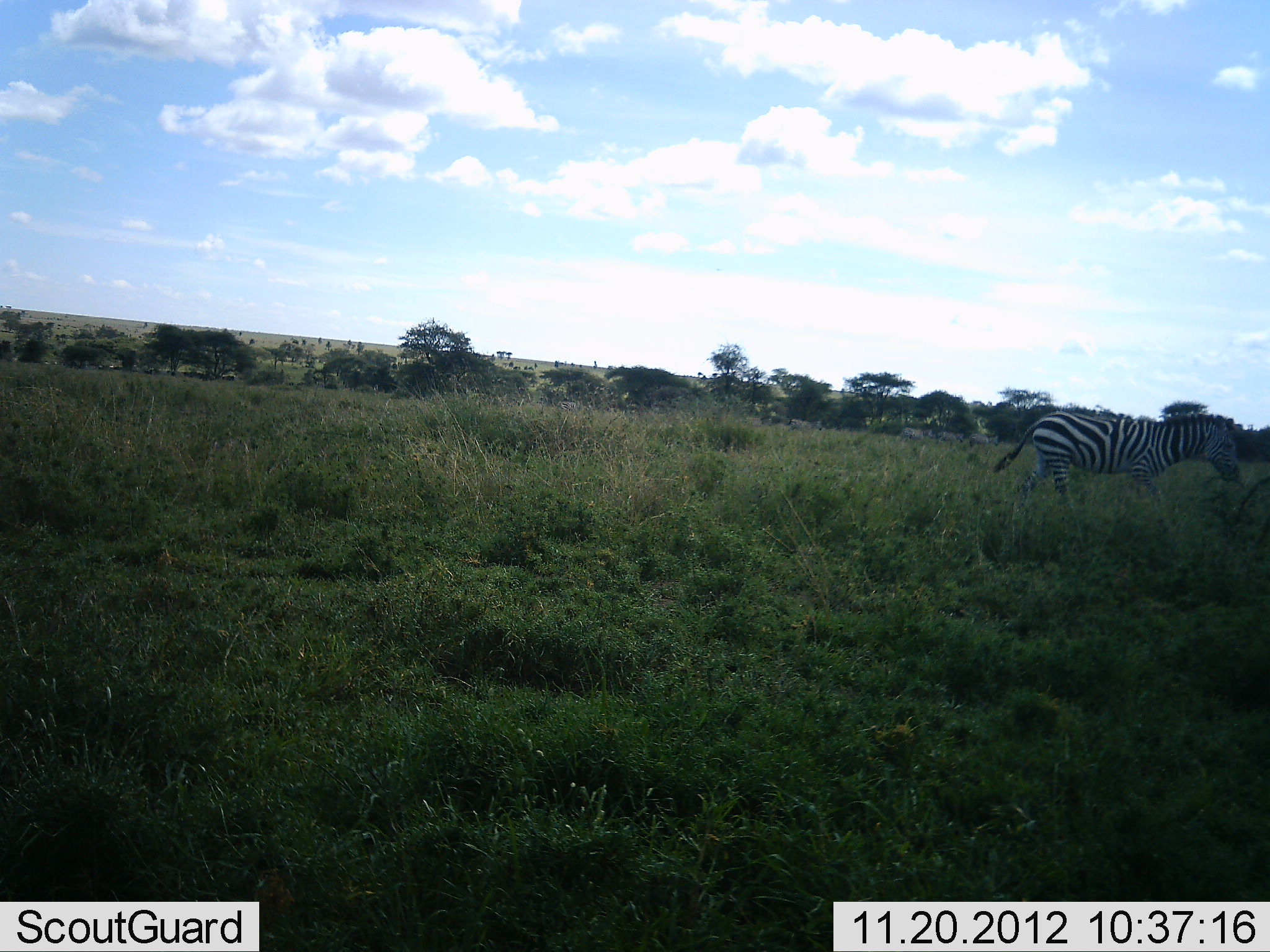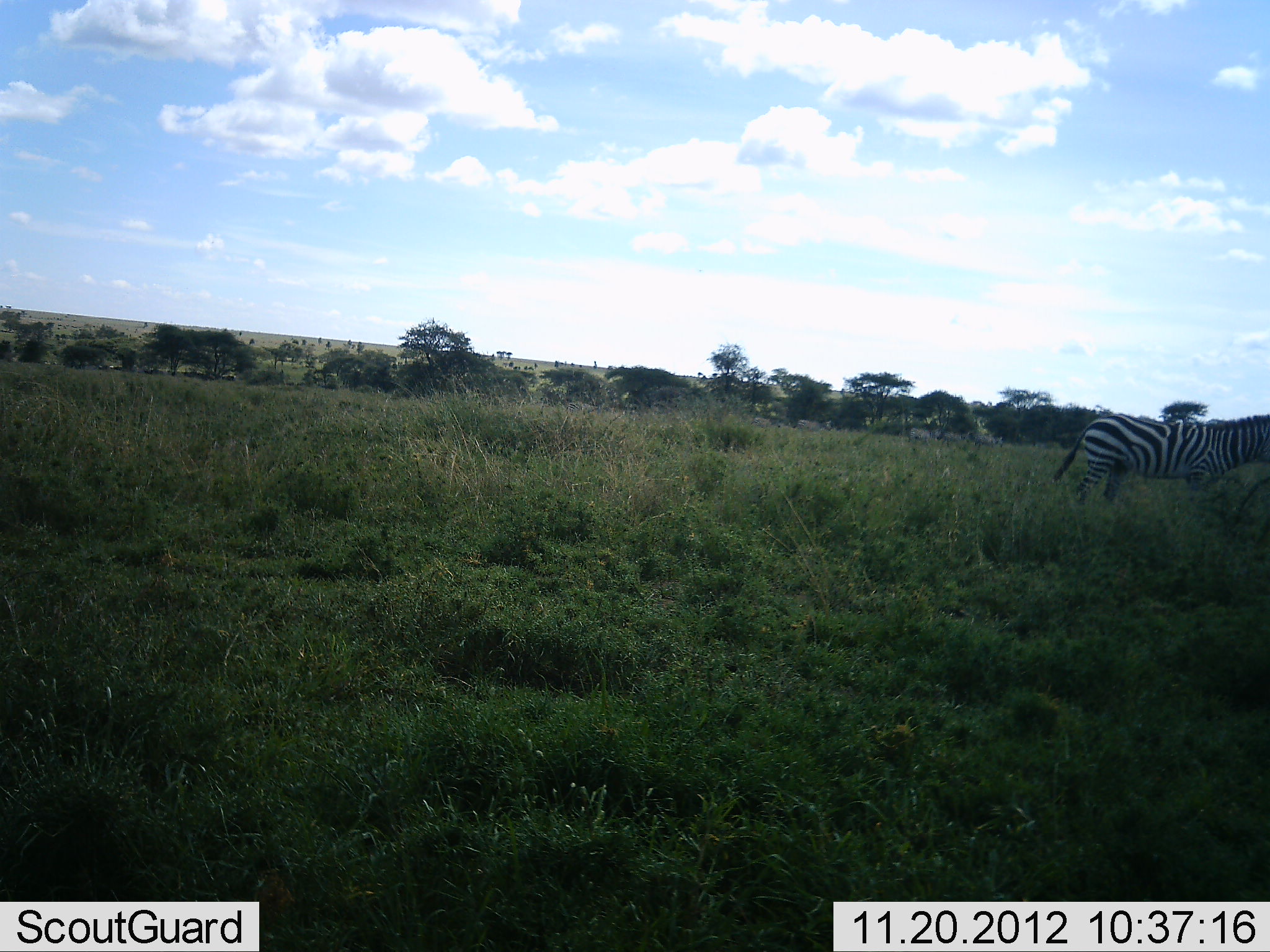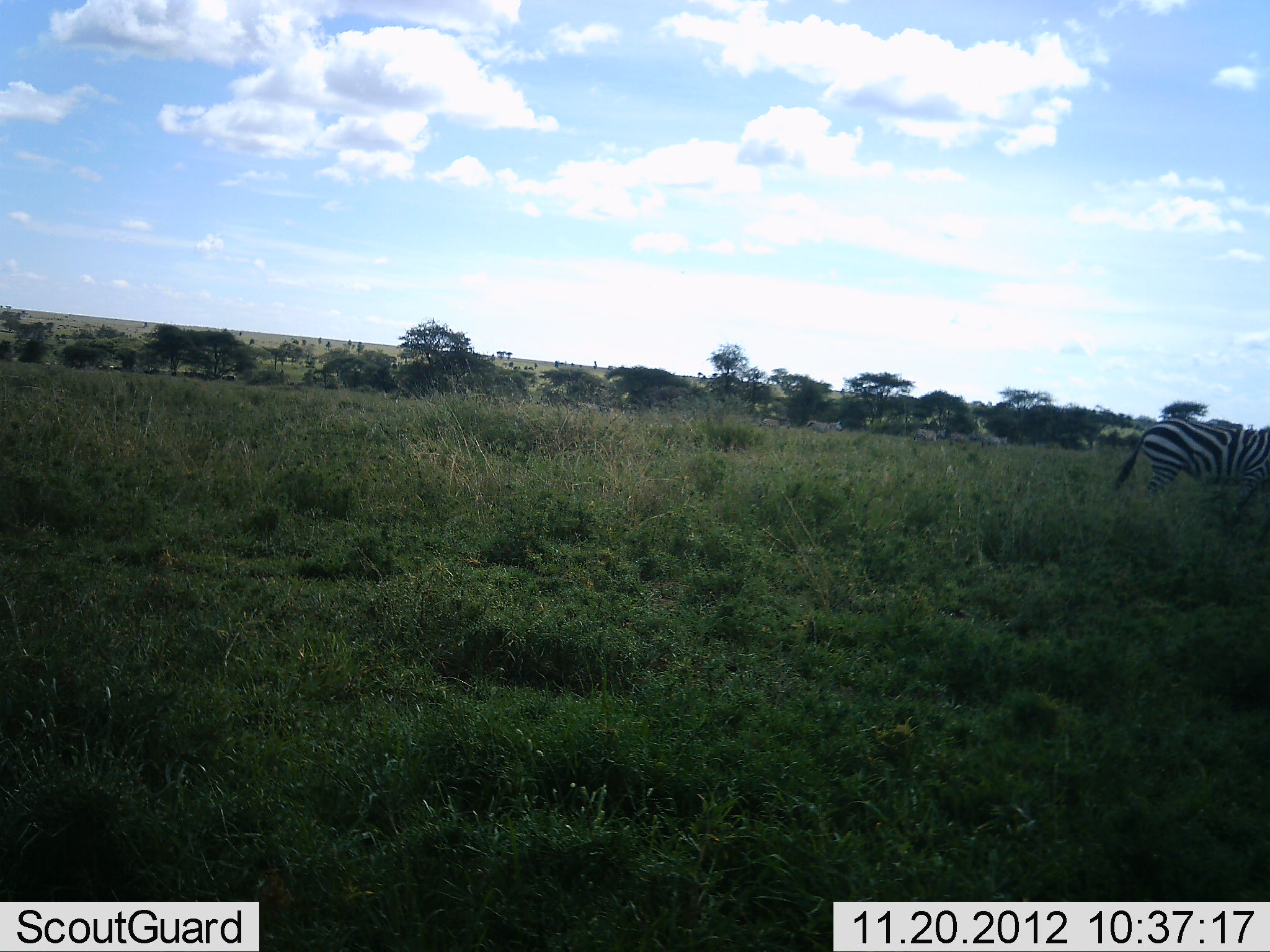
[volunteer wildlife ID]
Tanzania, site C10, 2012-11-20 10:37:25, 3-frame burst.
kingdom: Animalia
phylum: Chordata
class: Mammalia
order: Perissodactyla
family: Equidae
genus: Equus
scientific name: Equus quagga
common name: plains zebra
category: zebra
Zebra (plains zebra) (Equus quagga), count 7. Behavior (volunteer vote fractions): standing 0%, resting 0%, moving 100%, interacting 0%. Young present (vote fraction): 0%. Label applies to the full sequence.